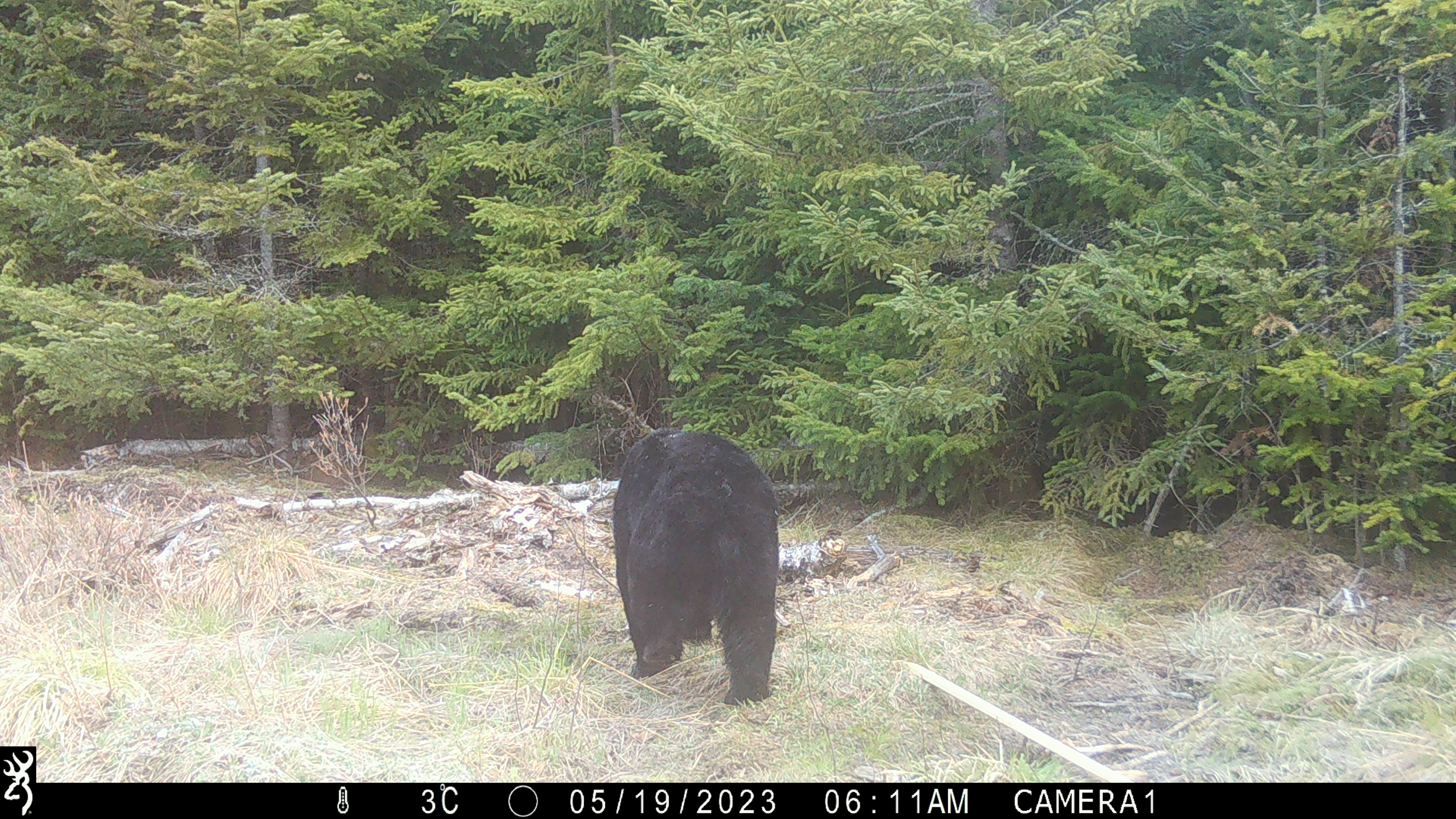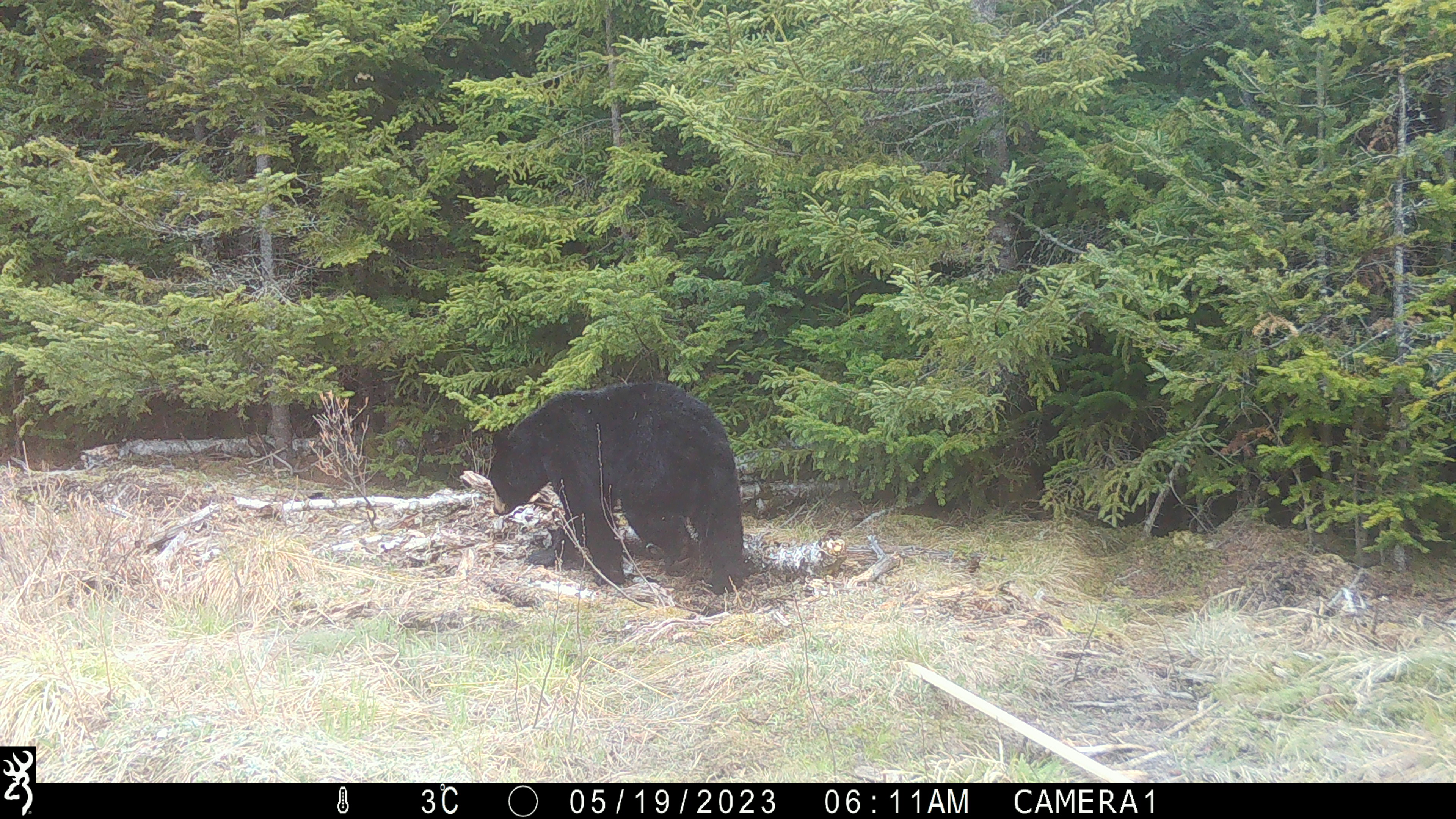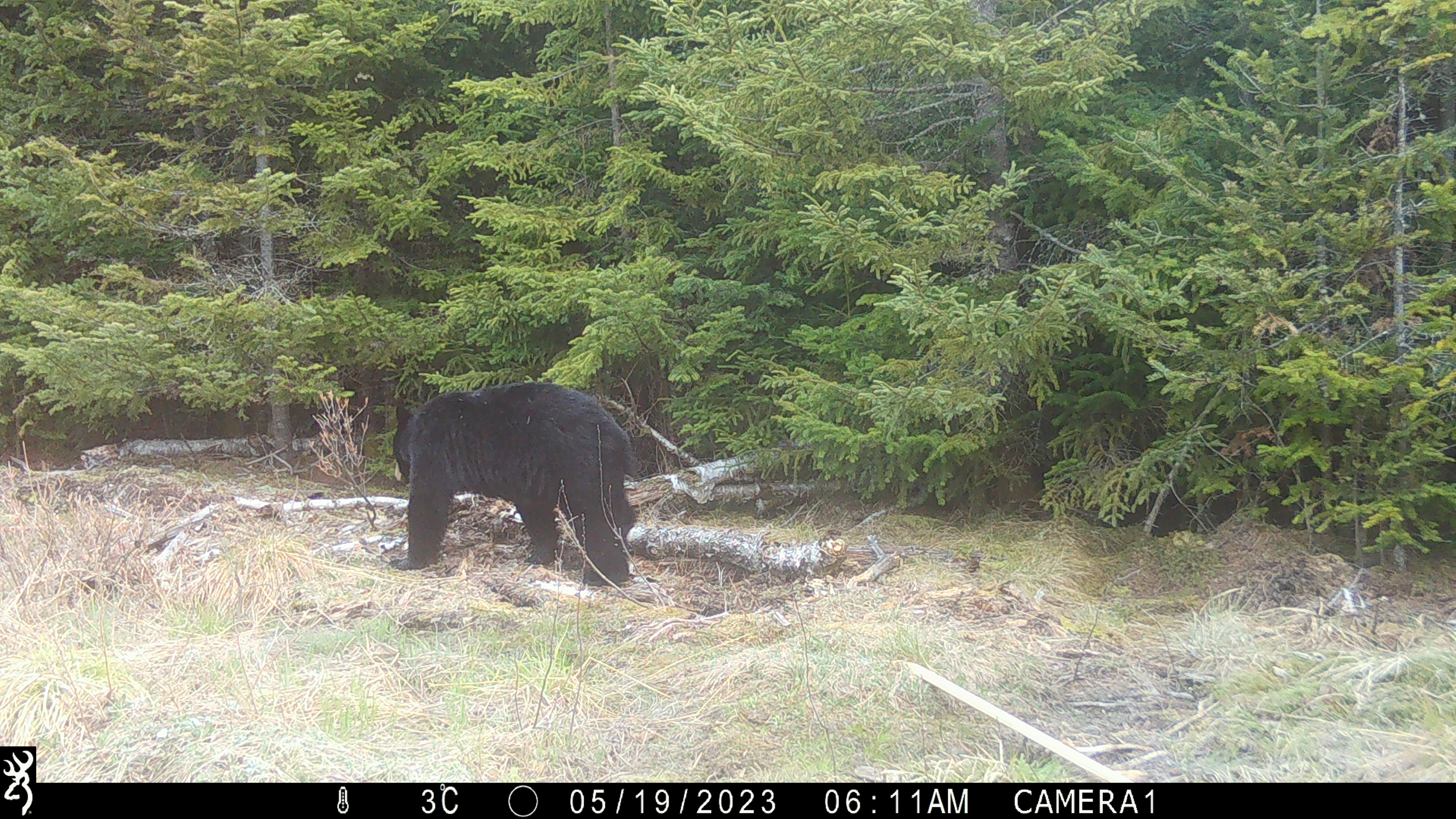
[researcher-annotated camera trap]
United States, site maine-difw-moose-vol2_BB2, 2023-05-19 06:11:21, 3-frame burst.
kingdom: Animalia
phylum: Chordata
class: Mammalia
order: Carnivora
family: Ursidae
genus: Ursus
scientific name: Ursus americanus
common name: black bear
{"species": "black bear (Ursus americanus)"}